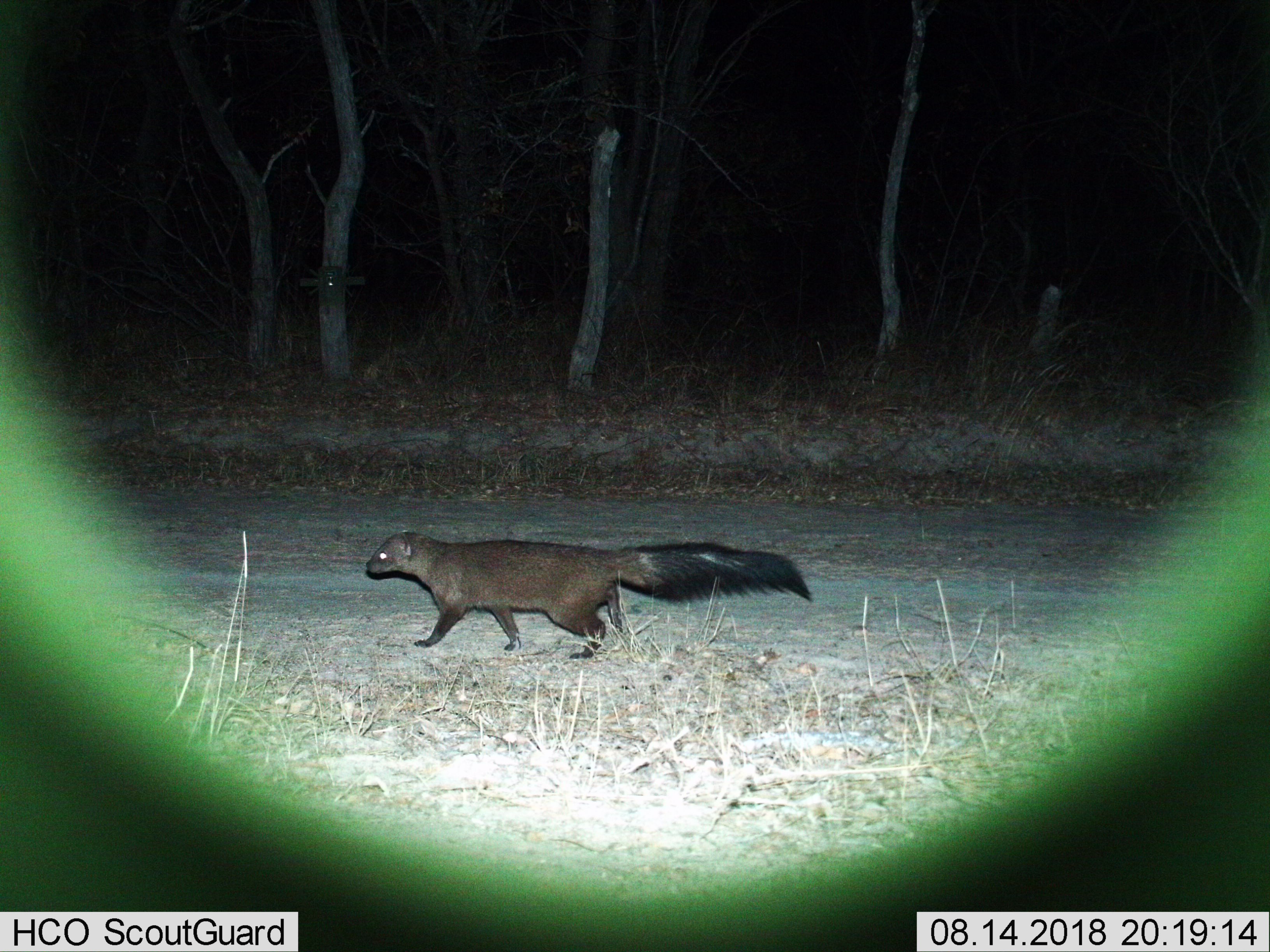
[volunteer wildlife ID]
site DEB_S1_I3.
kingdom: Animalia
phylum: Chordata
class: Mammalia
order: Carnivora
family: Herpestidae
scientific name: Herpestidae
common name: mongoose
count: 1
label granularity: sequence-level